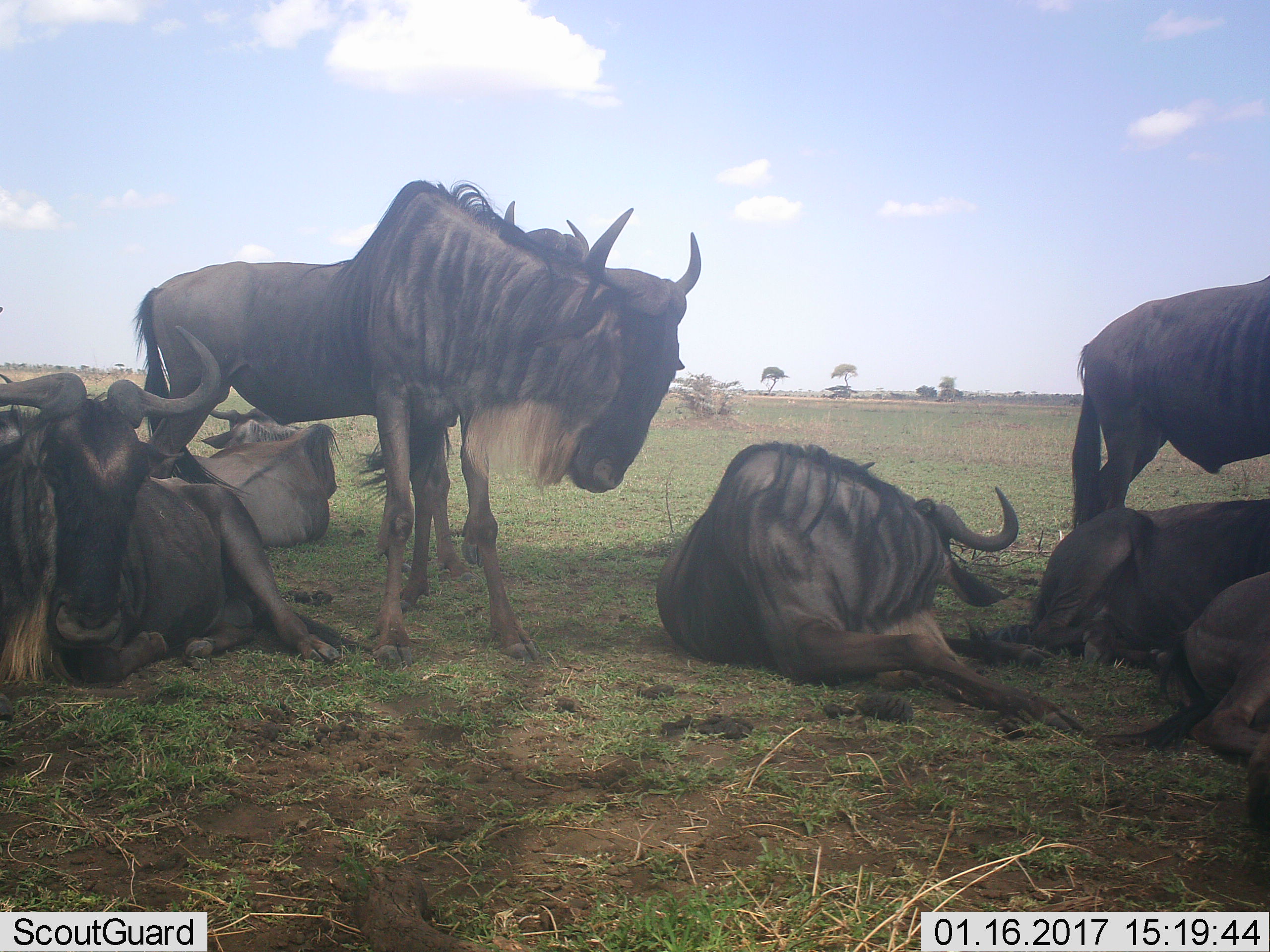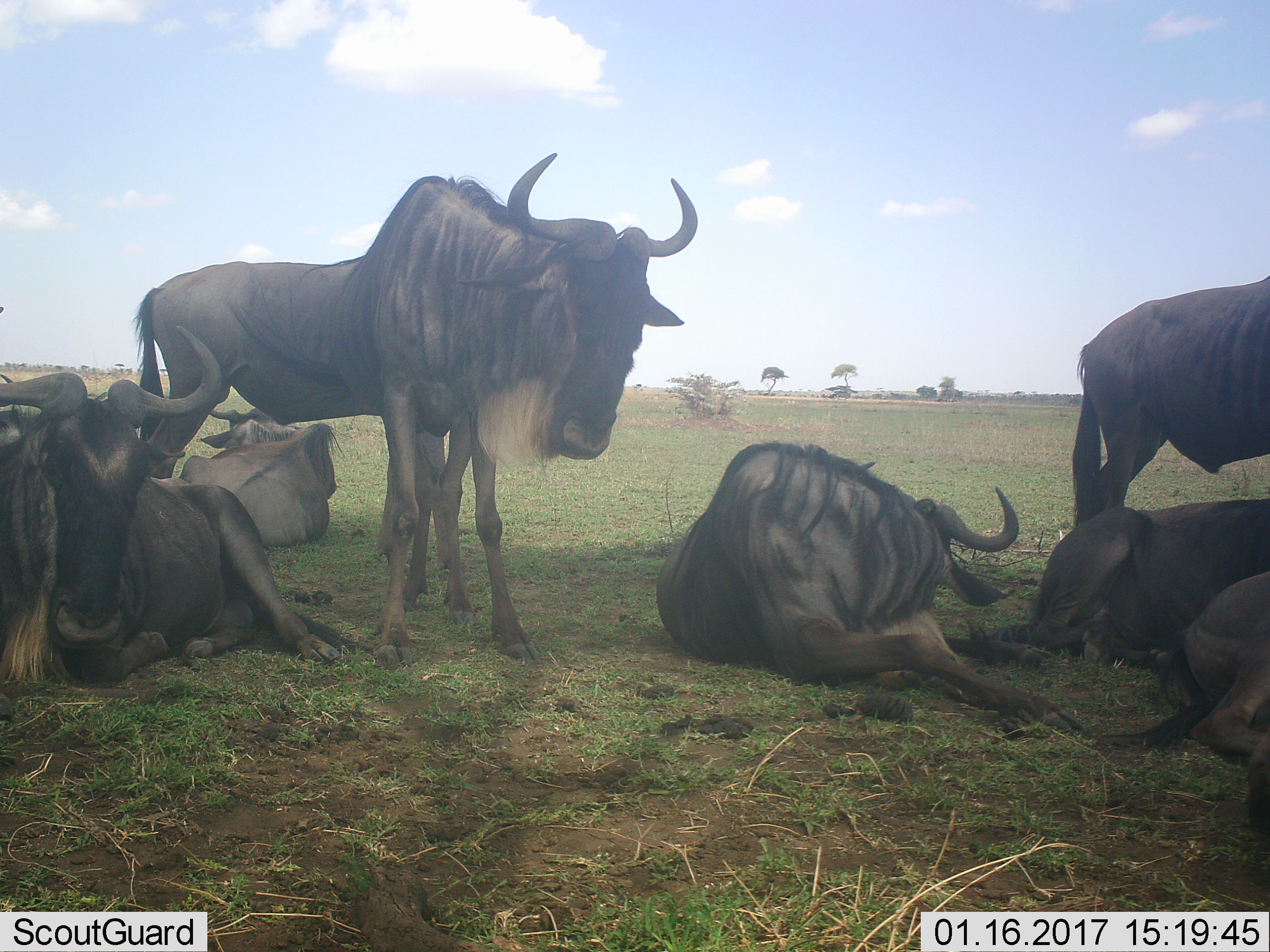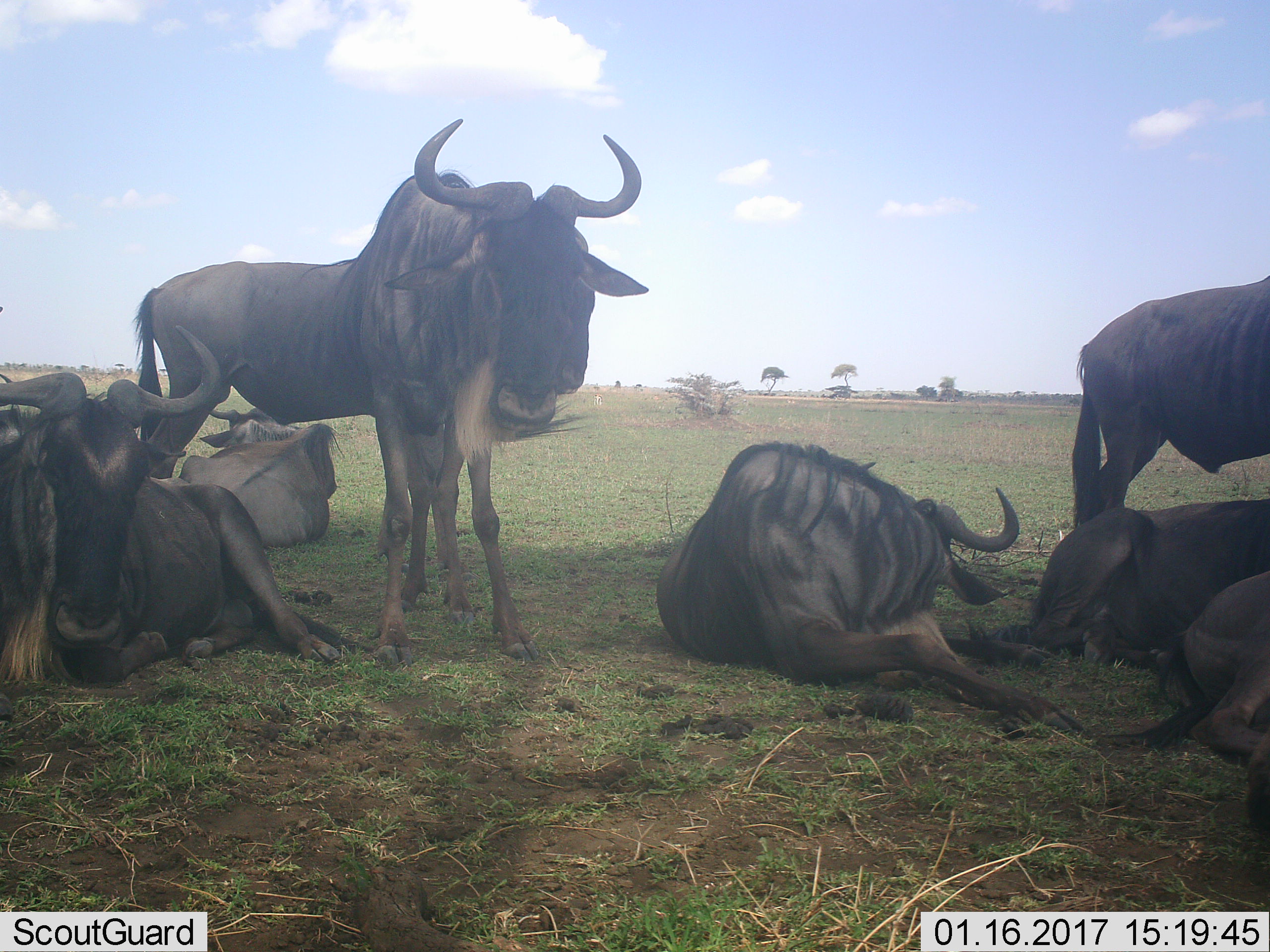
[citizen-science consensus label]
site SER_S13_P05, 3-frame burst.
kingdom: Animalia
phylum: Chordata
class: Mammalia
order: Artiodactyla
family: Bovidae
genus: Connochaetes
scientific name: Connochaetes taurinus taurinus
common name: blue wildebeest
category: wildebeestblue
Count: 8.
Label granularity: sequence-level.